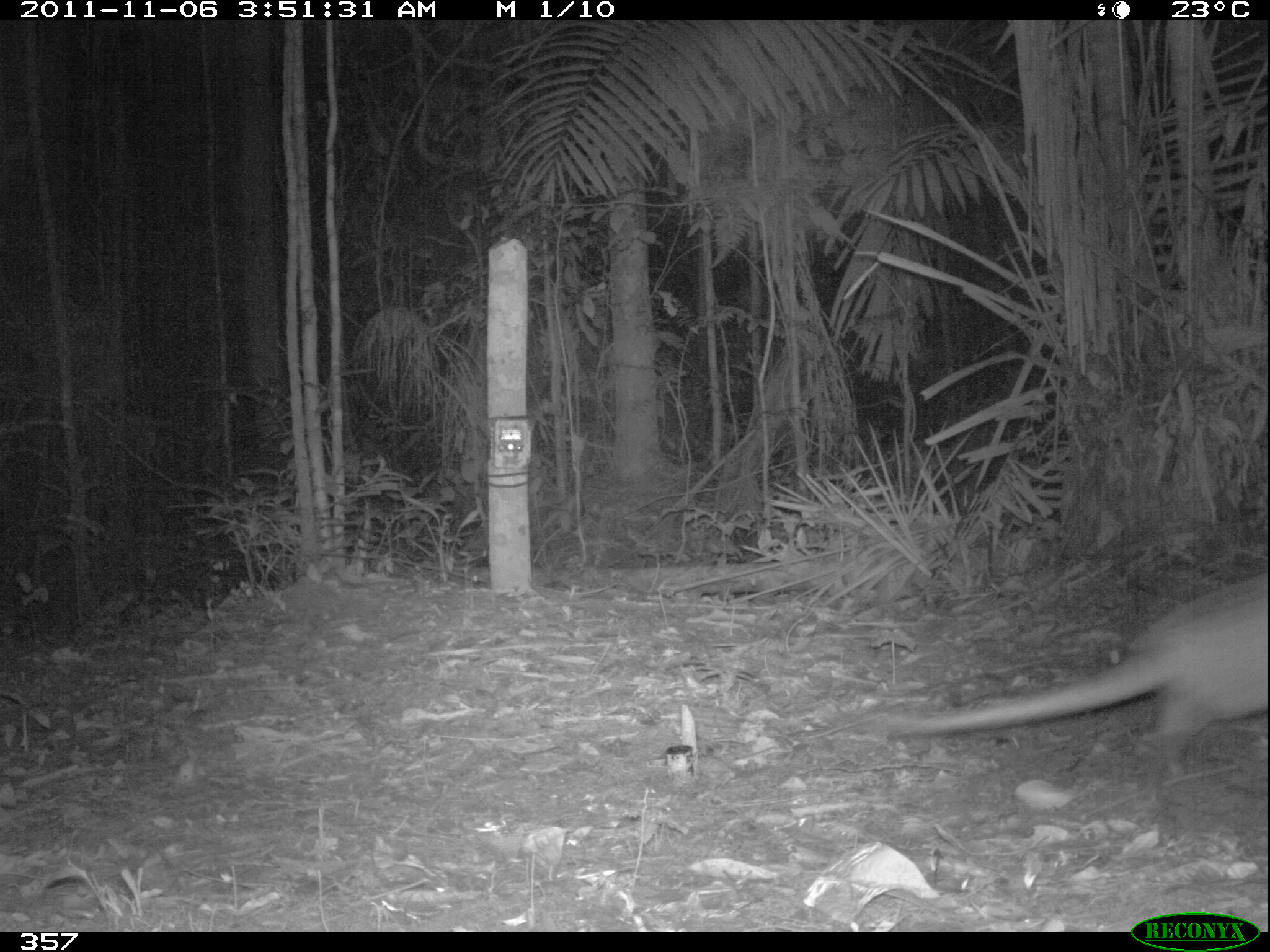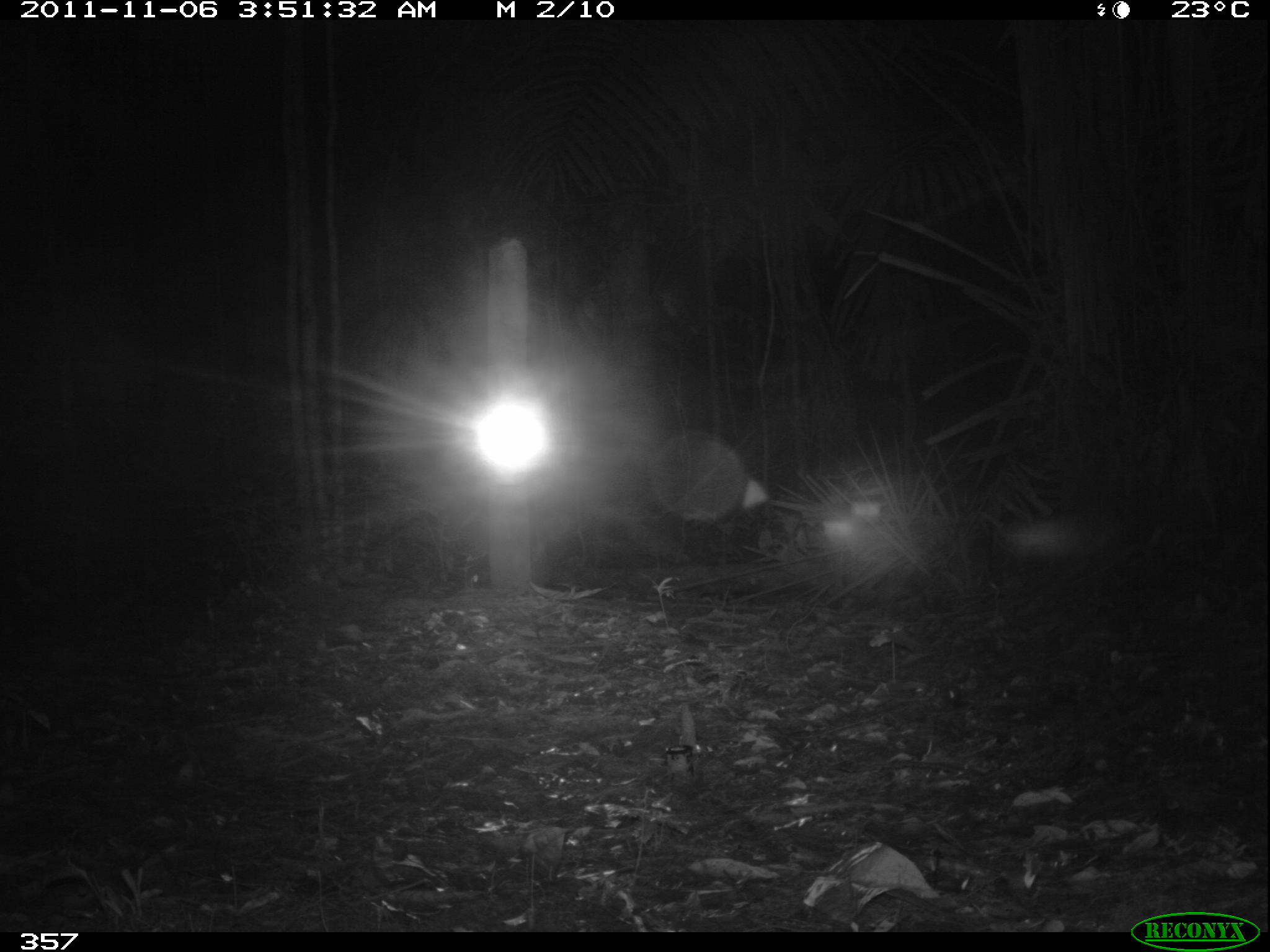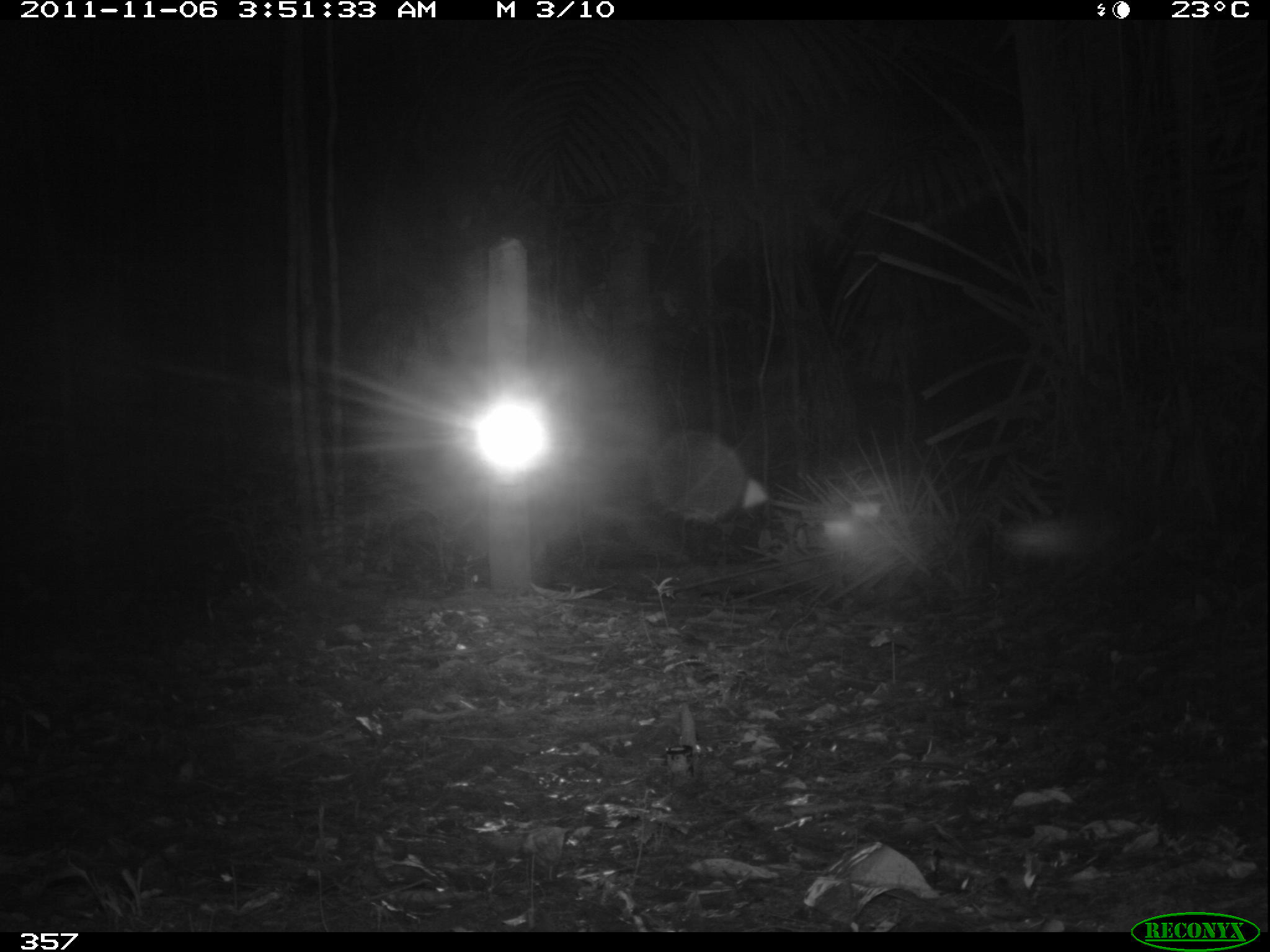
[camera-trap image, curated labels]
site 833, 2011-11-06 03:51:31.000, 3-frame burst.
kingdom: Animalia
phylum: Chordata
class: Mammalia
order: Cingulata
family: Dasypodidae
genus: Dasypus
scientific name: Dasypus kappleri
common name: greater long-nosed armadillo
Dasypus kappleri (greater long-nosed armadillo).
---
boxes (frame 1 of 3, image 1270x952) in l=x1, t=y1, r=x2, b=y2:
dasypus kappleri: l=875, t=568, r=1268, b=783